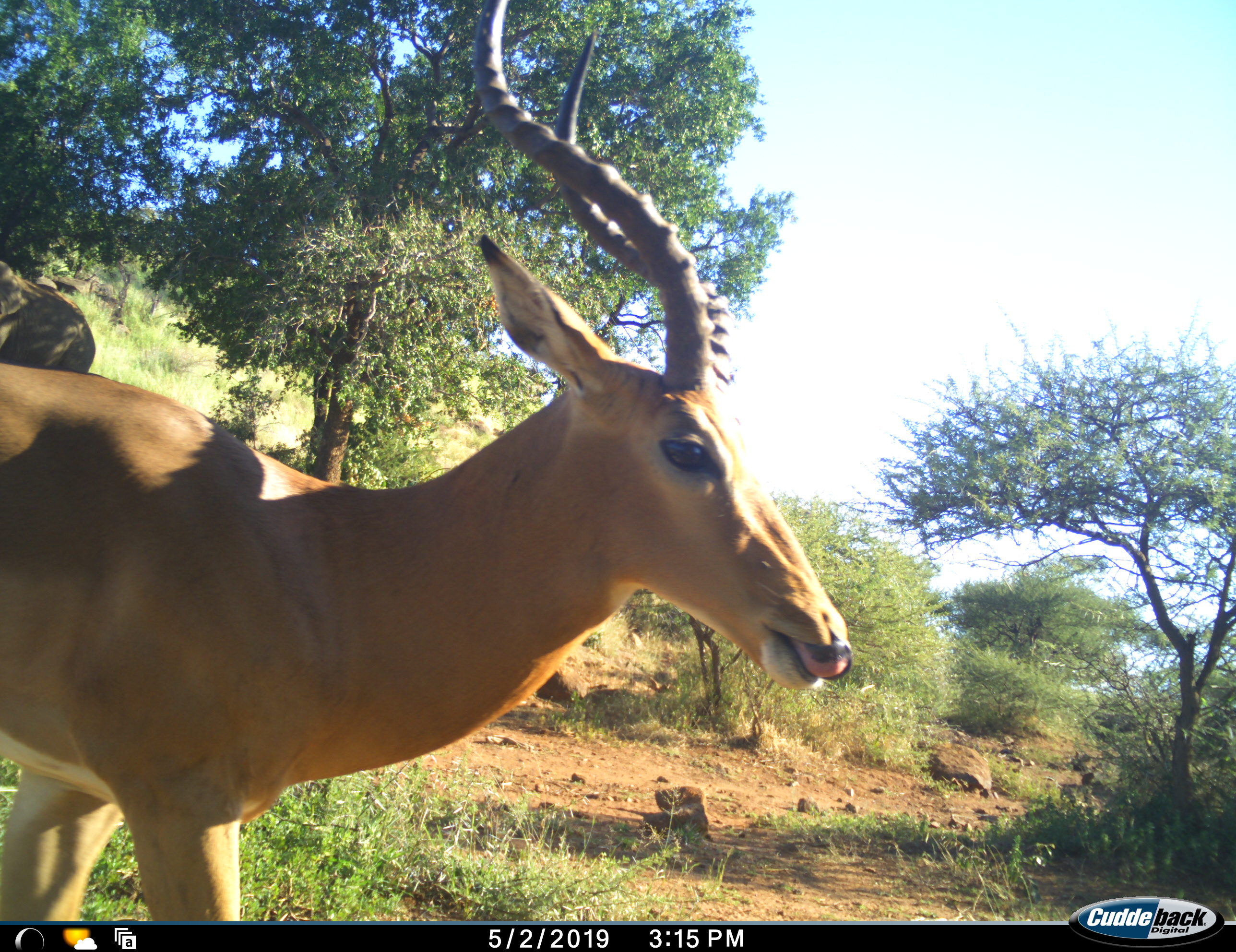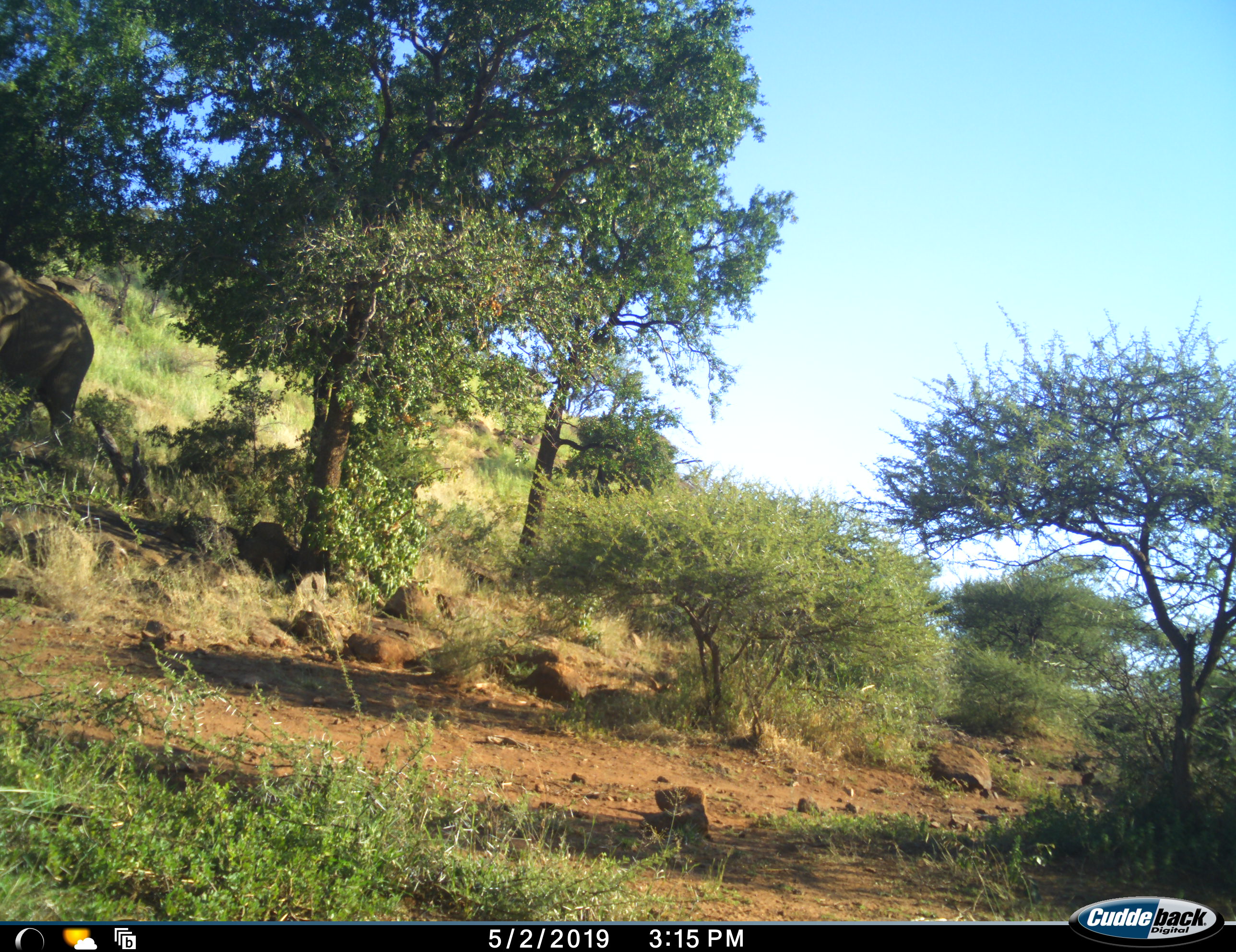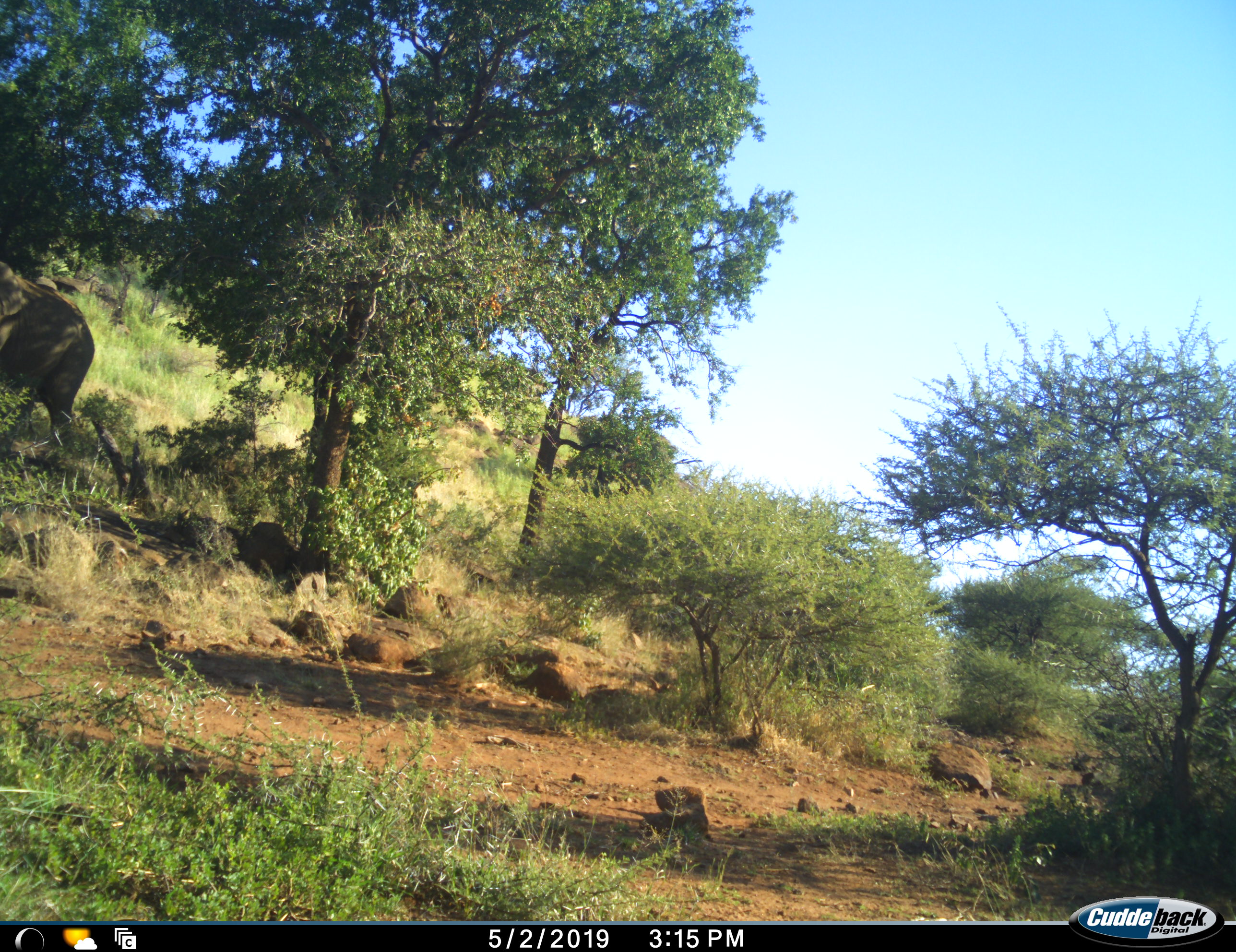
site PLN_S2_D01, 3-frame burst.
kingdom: Animalia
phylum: Chordata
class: Mammalia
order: Proboscidea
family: Elephantidae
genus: Loxodonta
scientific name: Loxodonta africana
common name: african bush elephant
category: elephant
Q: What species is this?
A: Elephant (african bush elephant) (Loxodonta africana).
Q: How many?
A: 1.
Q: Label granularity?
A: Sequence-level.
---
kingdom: Animalia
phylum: Chordata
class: Mammalia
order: Artiodactyla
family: Bovidae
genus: Aepyceros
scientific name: Aepyceros melampus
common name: impala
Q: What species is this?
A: Impala (Aepyceros melampus).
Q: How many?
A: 1.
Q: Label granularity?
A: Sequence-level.